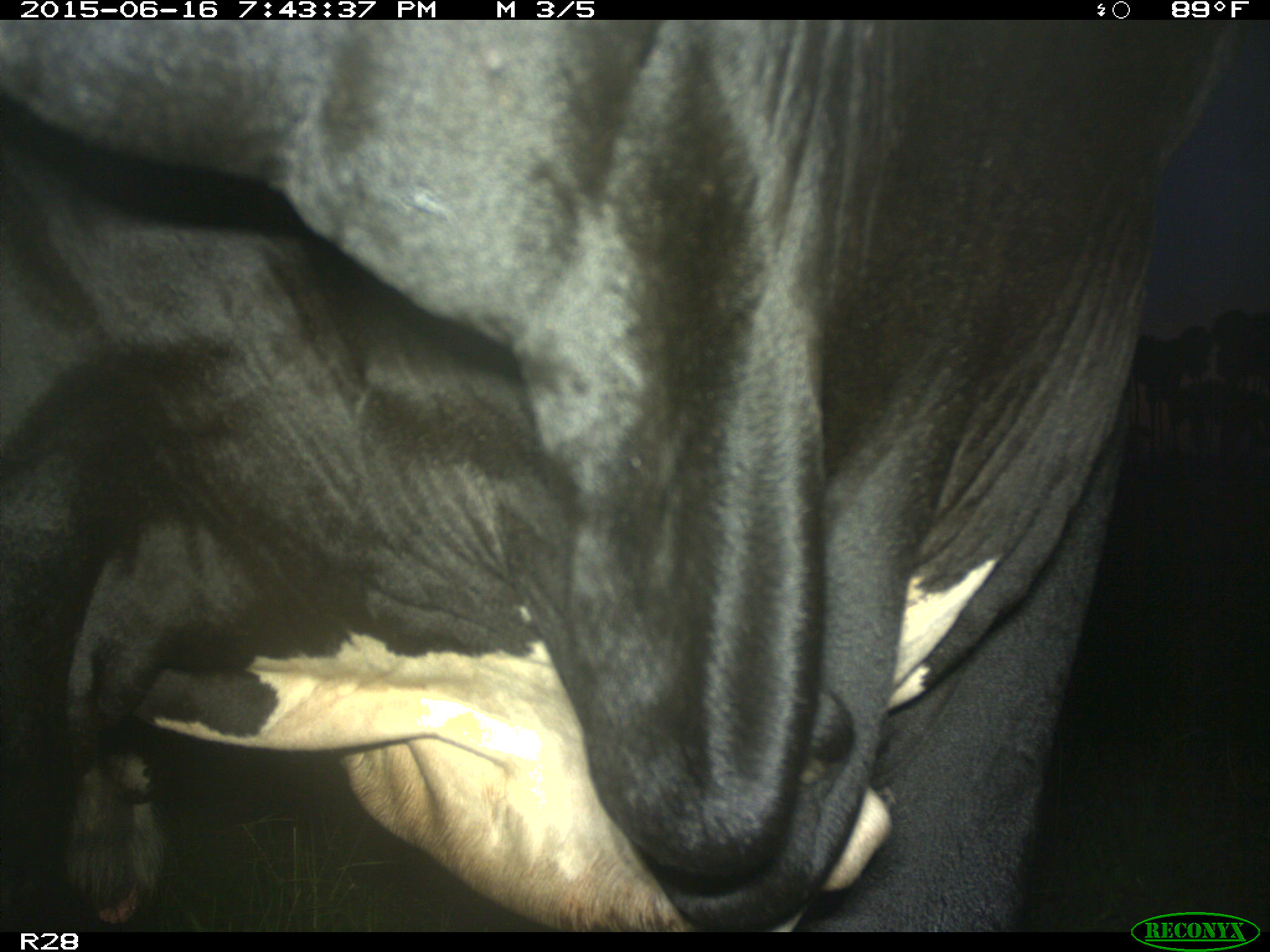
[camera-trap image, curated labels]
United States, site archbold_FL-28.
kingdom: Animalia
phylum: Chordata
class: Mammalia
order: Artiodactyla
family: Bovidae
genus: Bos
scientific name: Bos taurus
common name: domestic cow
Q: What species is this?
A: Bos taurus (domestic cow).